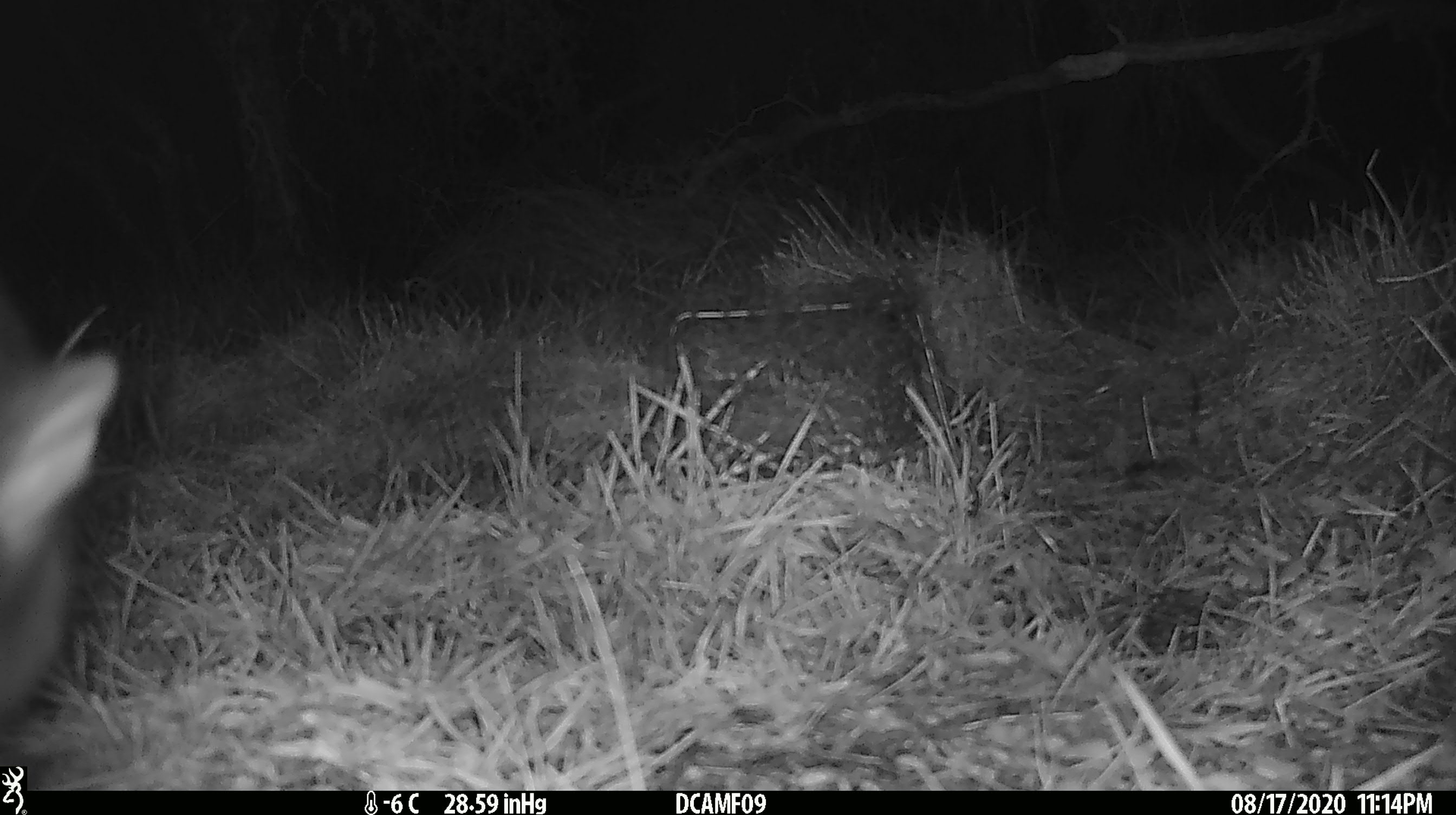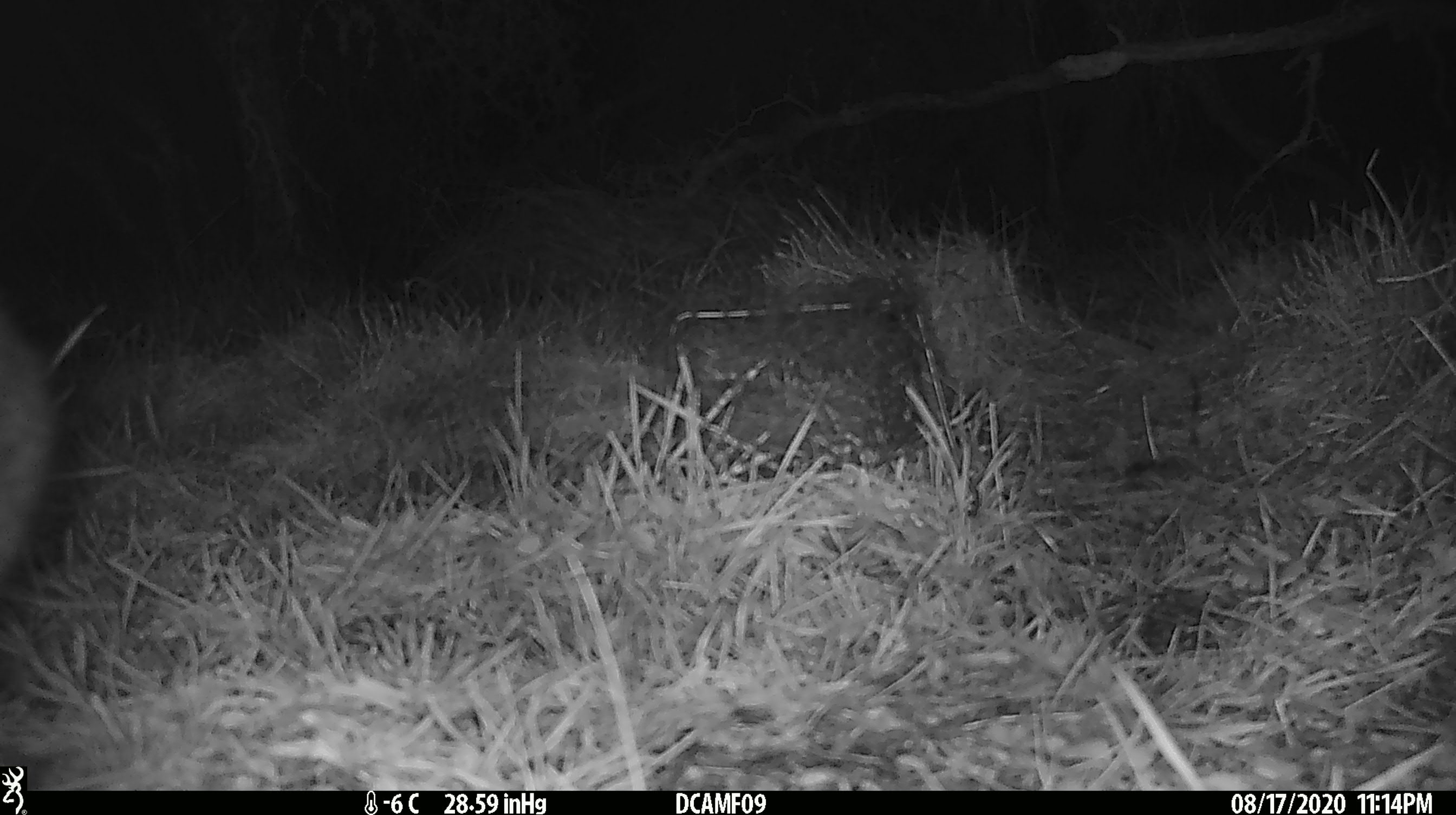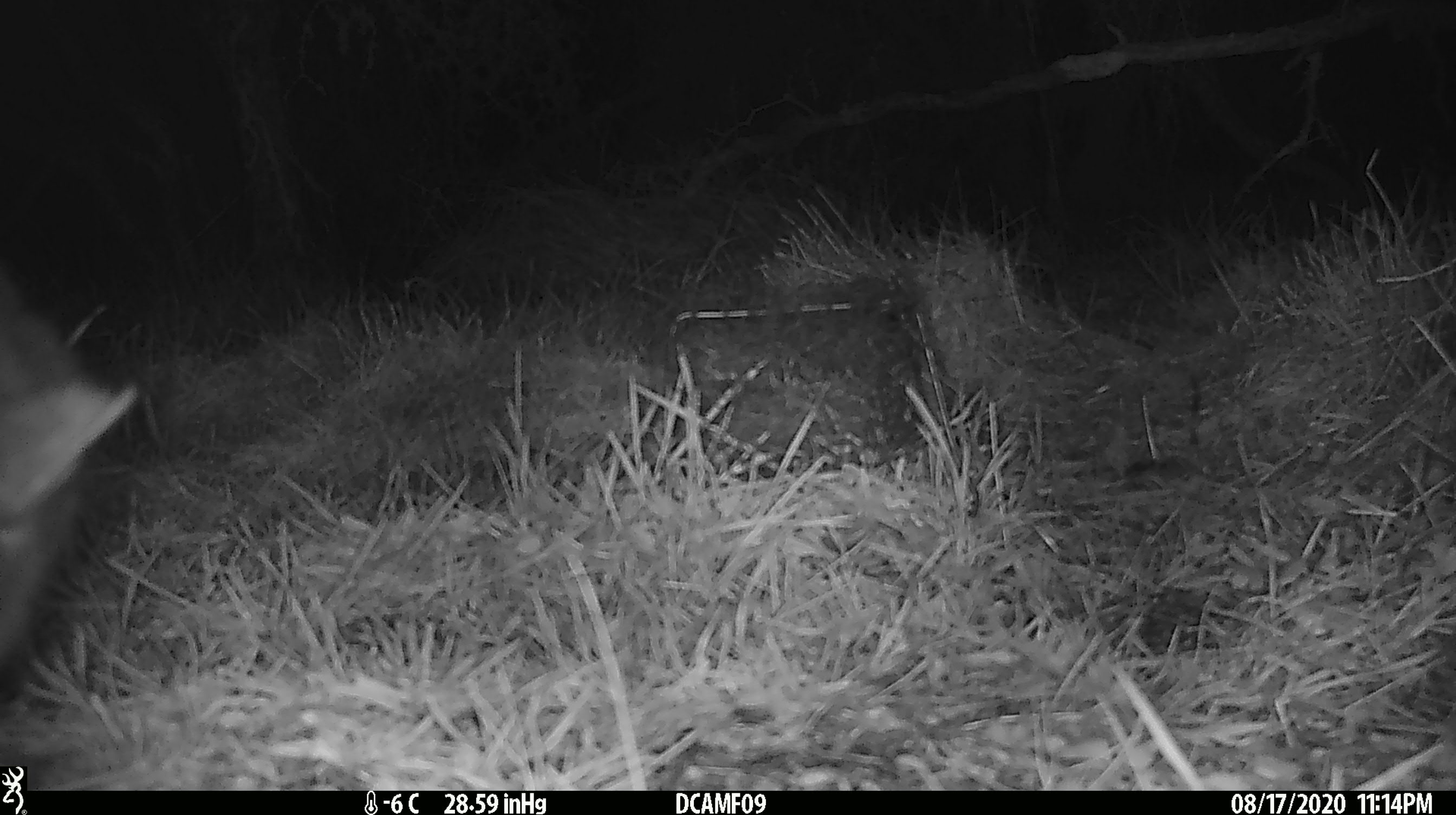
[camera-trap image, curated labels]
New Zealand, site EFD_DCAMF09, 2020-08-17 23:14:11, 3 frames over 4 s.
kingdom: Animalia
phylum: Chordata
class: Mammalia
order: Diprotodontia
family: Phalangeridae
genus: Trichosurus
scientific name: Trichosurus vulpecula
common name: common brushtail possum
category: possum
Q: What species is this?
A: Possum (common brushtail possum) (Trichosurus vulpecula).